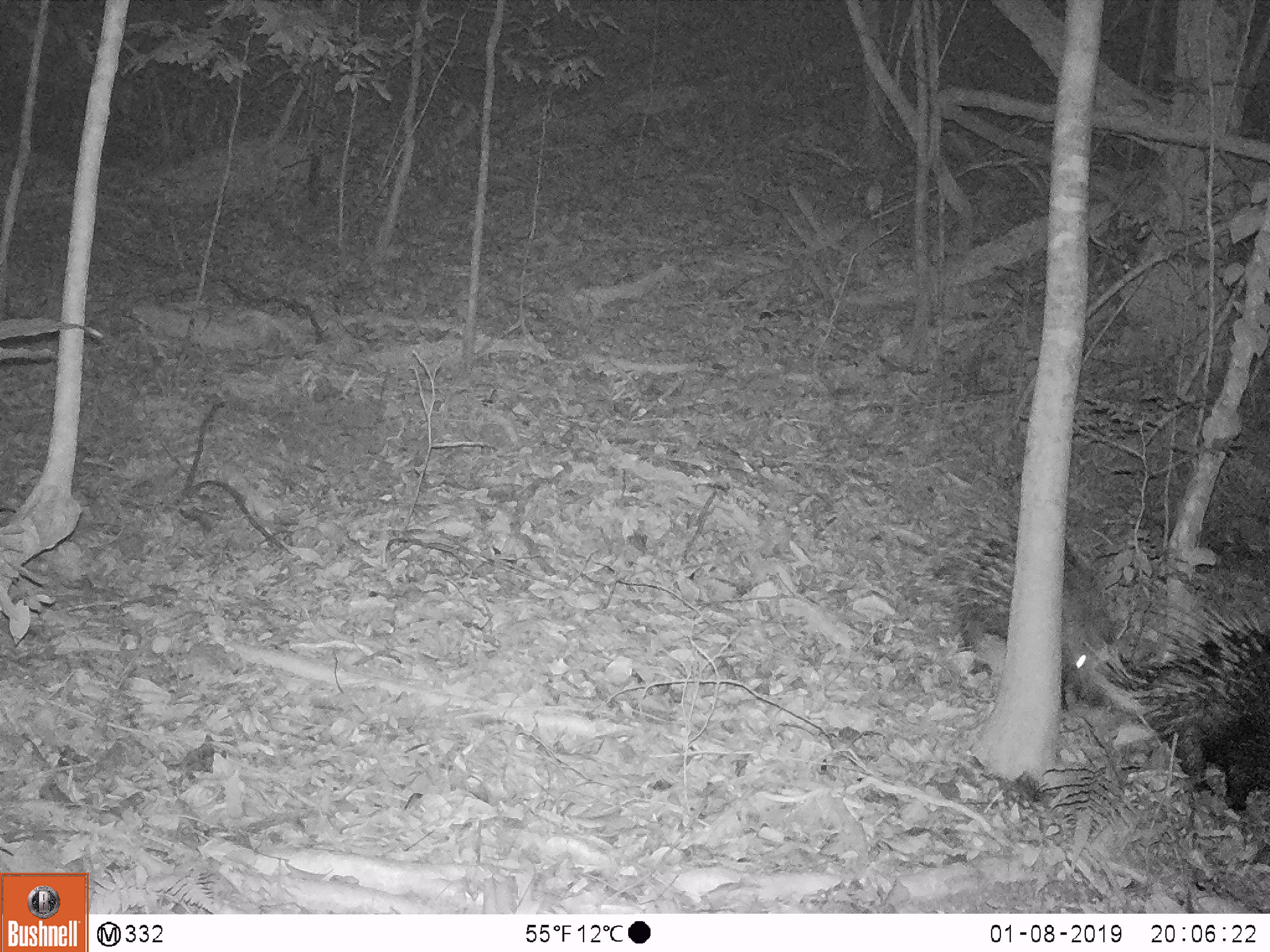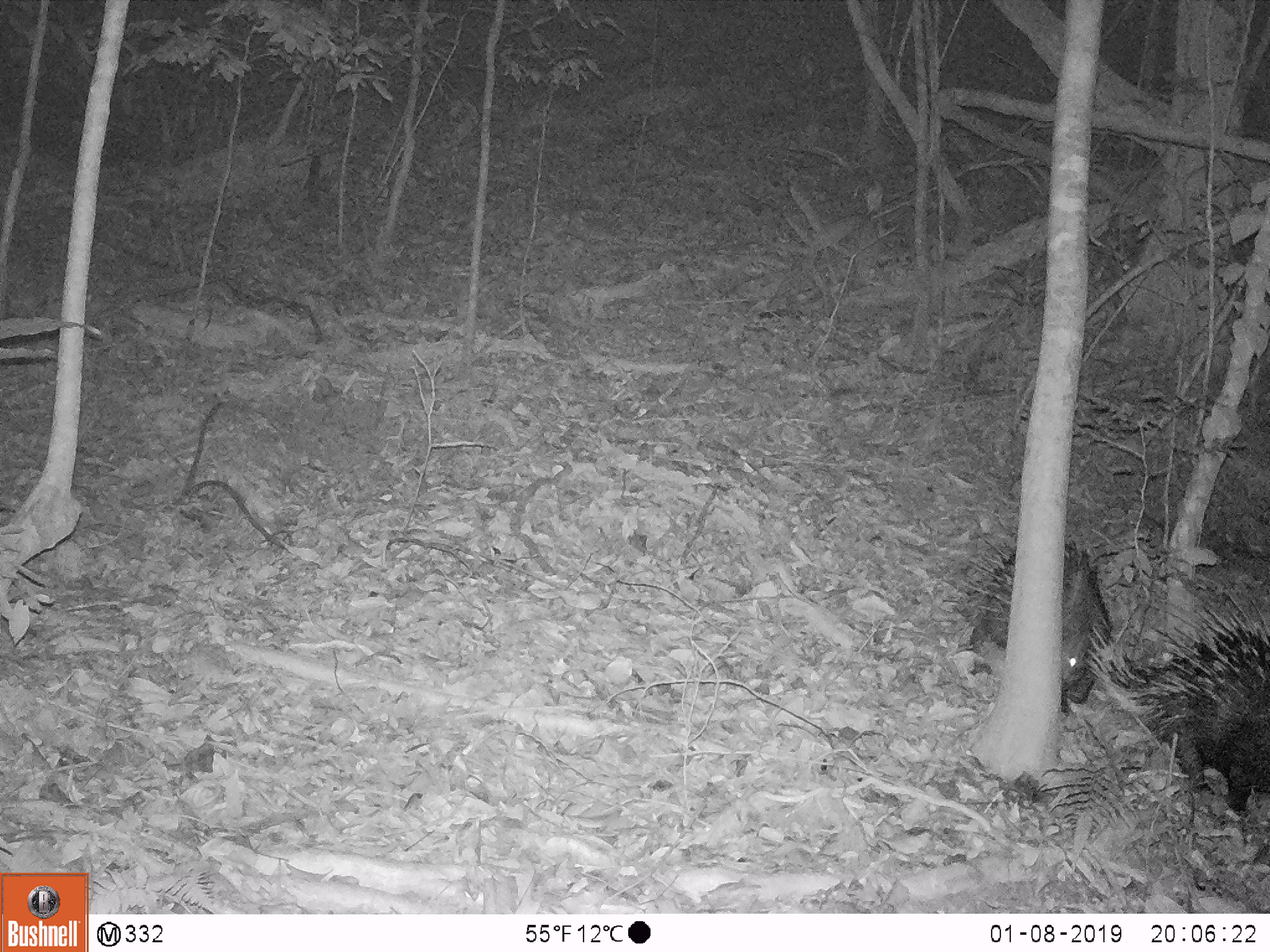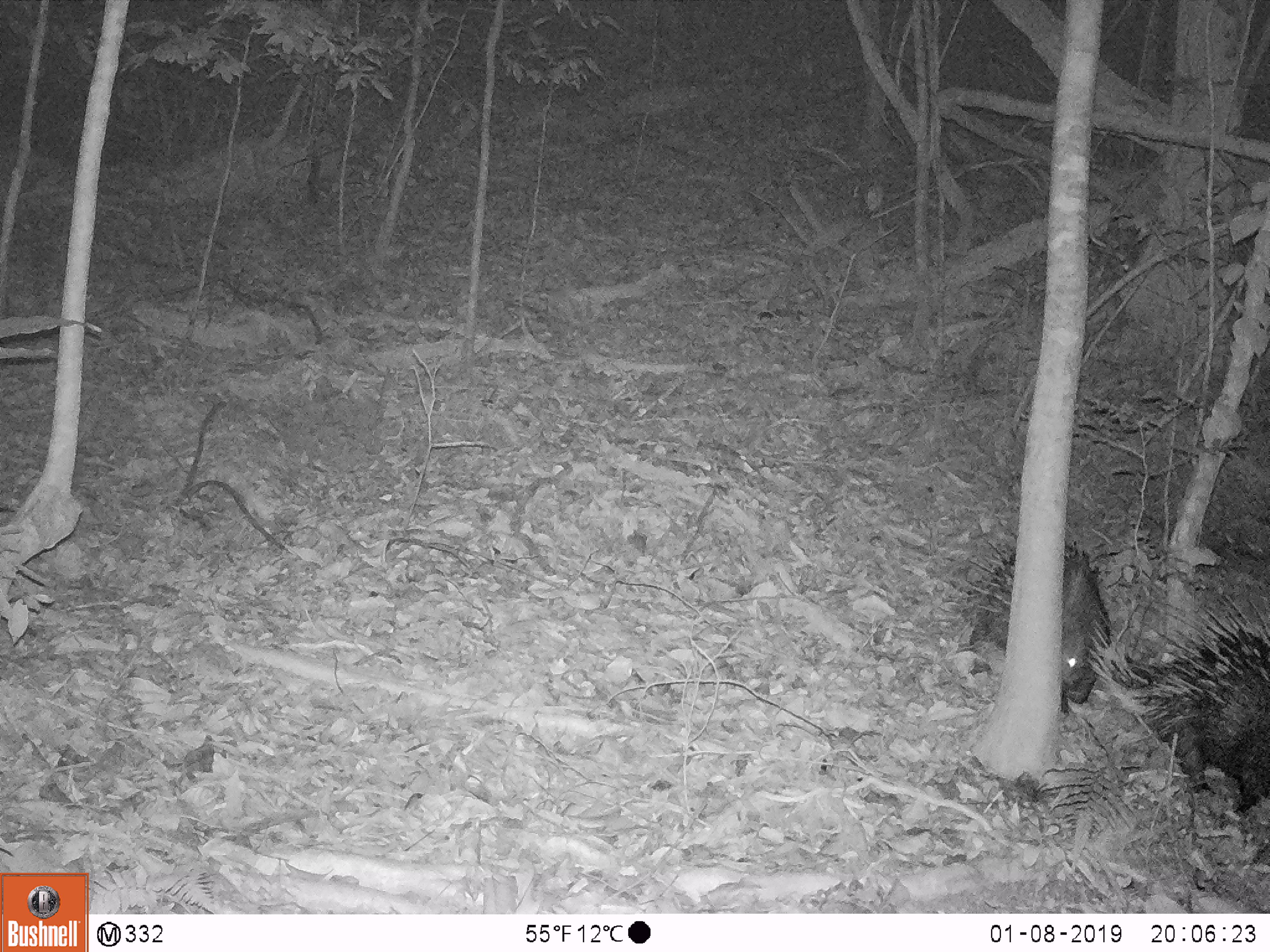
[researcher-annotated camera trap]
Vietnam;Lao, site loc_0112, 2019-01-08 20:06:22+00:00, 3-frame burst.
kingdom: Animalia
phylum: Chordata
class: Mammalia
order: Rodentia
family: Hystricidae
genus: Hystrix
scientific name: Hystrix brachyura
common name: malayan porcupine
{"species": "malayan porcupine (Hystrix brachyura)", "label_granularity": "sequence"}